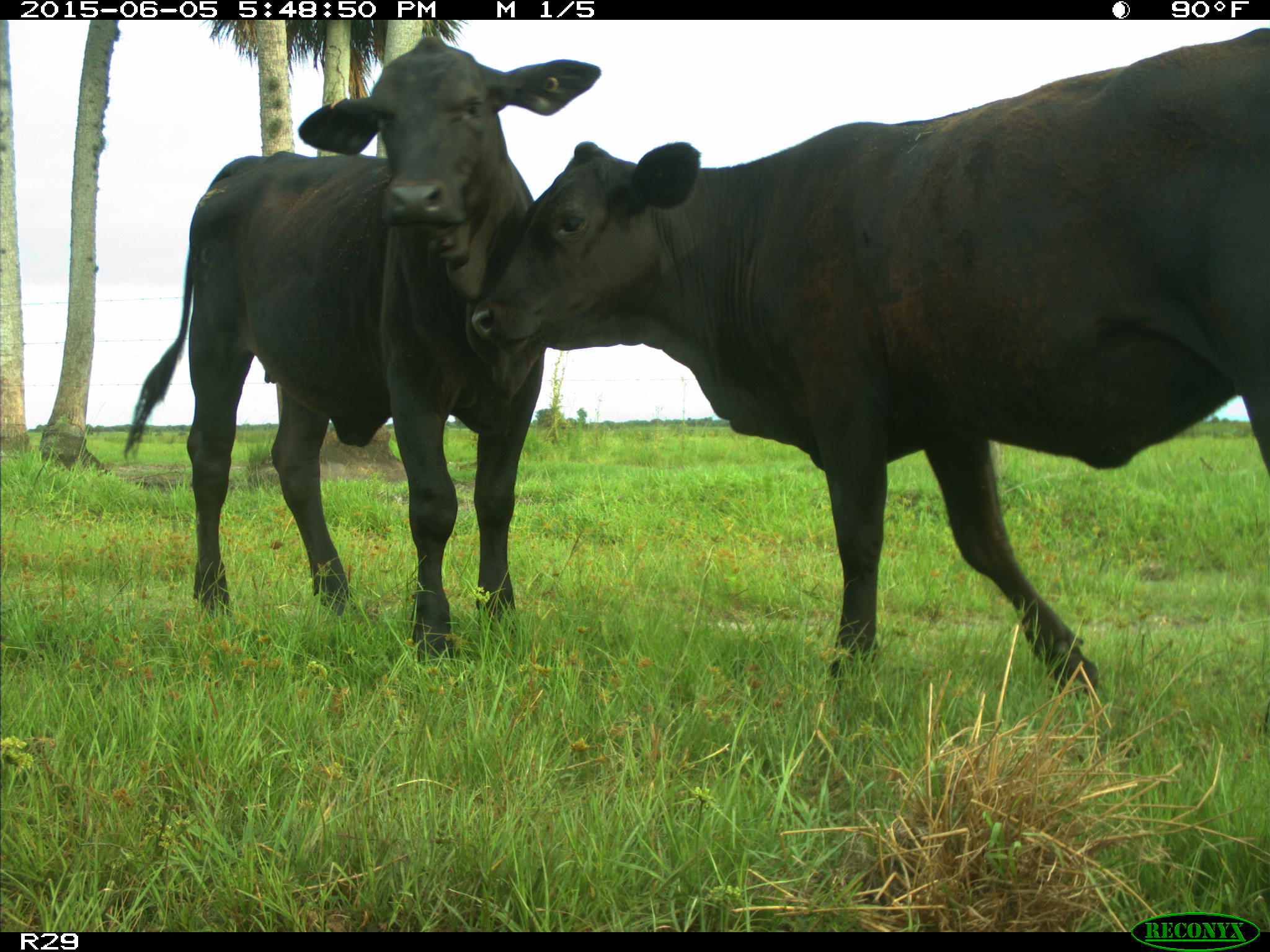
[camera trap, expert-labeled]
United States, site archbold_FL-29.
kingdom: Animalia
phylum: Chordata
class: Mammalia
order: Artiodactyla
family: Bovidae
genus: Bos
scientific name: Bos taurus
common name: domestic cow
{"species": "Bos taurus (domestic cow)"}